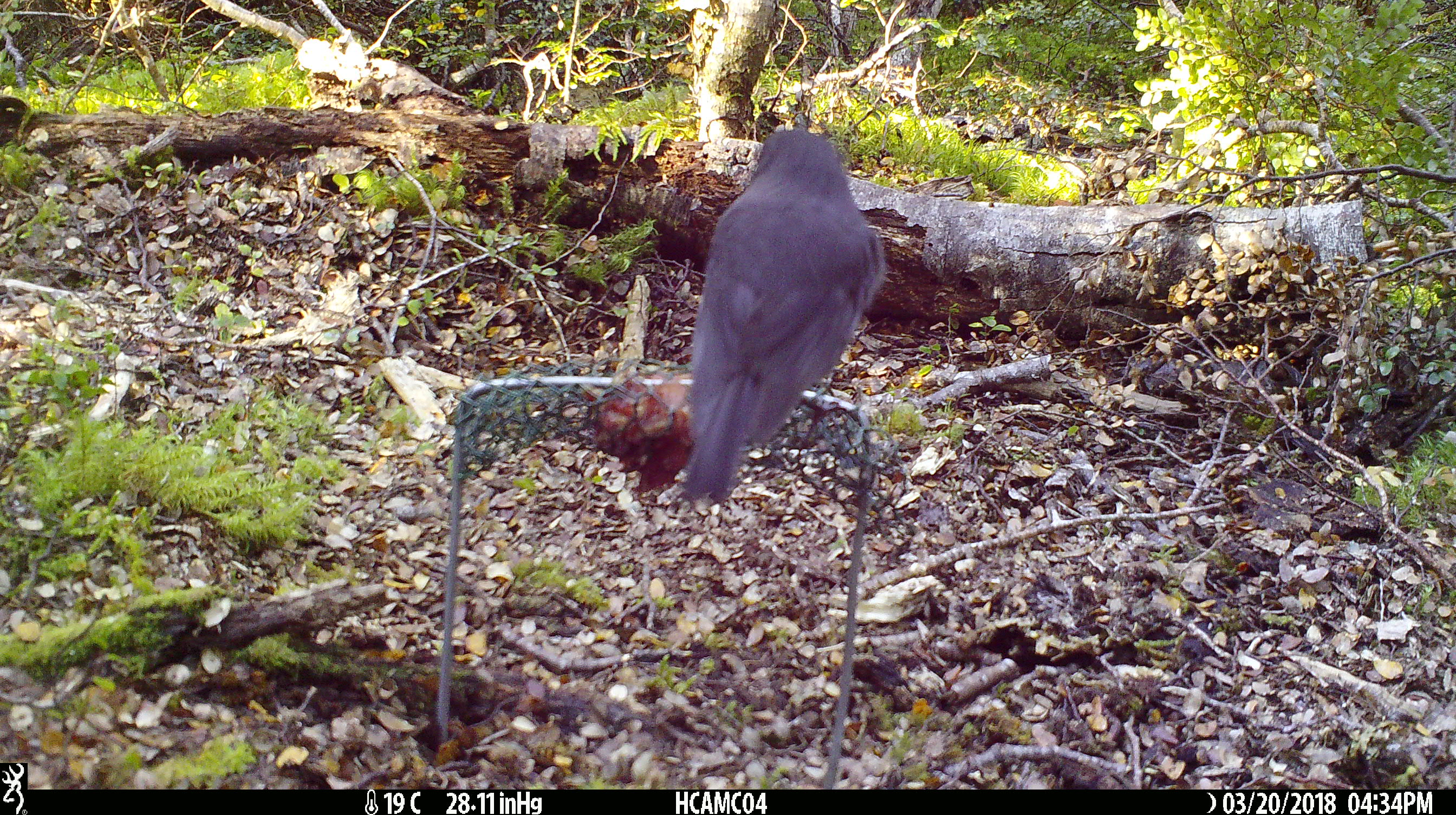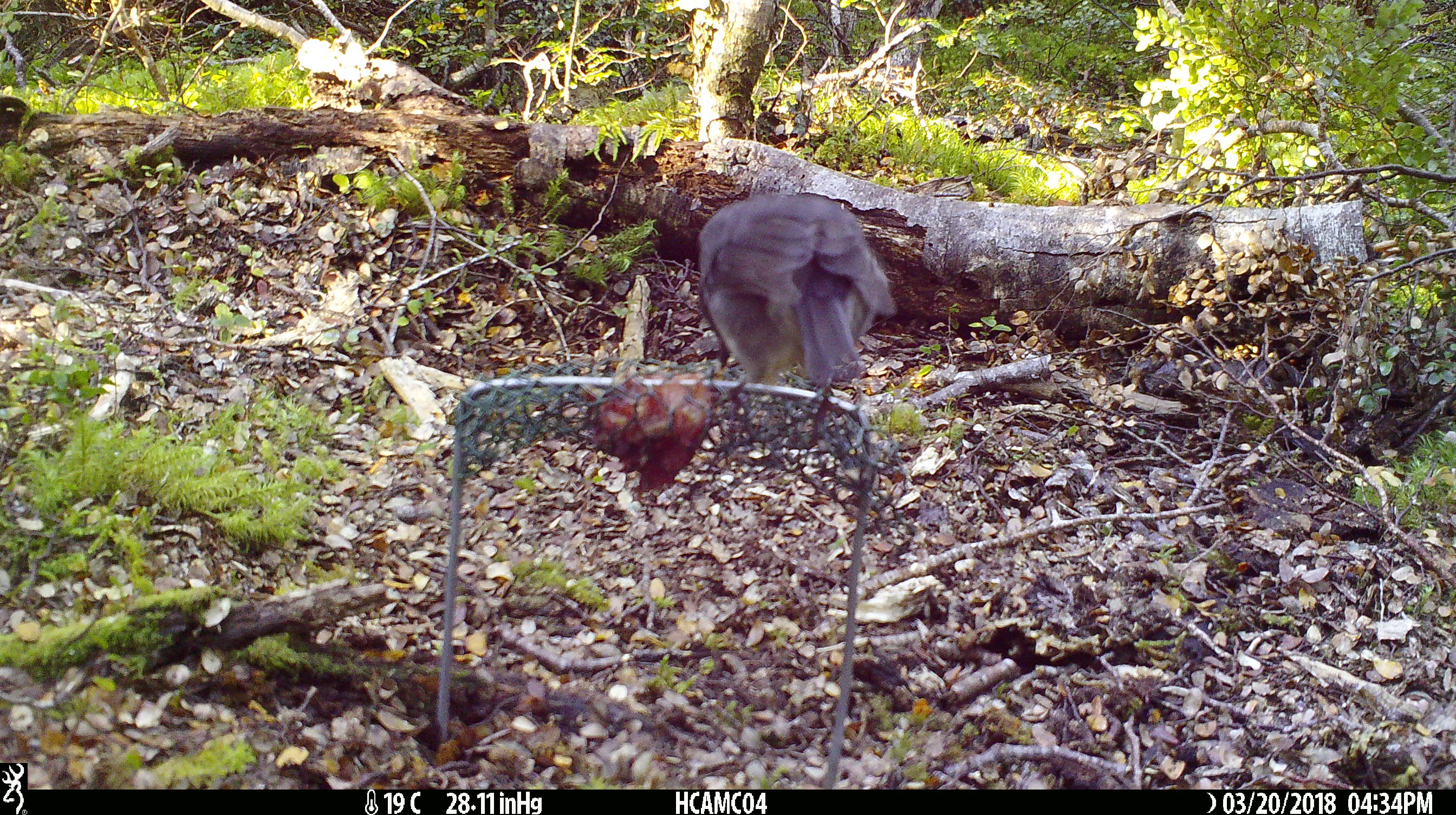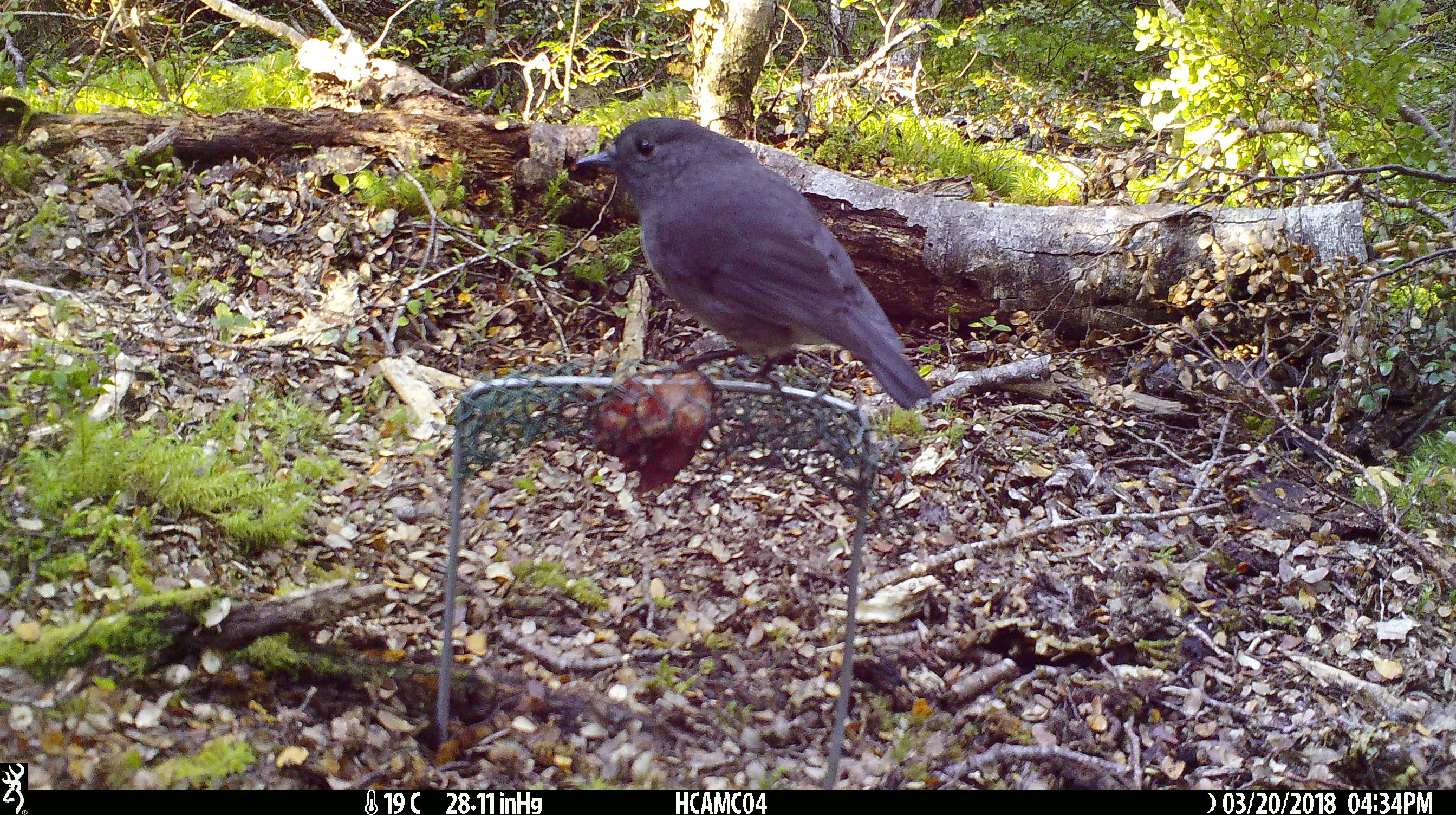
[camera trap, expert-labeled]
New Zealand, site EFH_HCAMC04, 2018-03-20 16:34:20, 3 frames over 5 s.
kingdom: Animalia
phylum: Chordata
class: Aves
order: Passeriformes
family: Petroicidae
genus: Petroica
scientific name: Petroica australis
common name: new zealand robin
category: robin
Robin (new zealand robin) (Petroica australis).